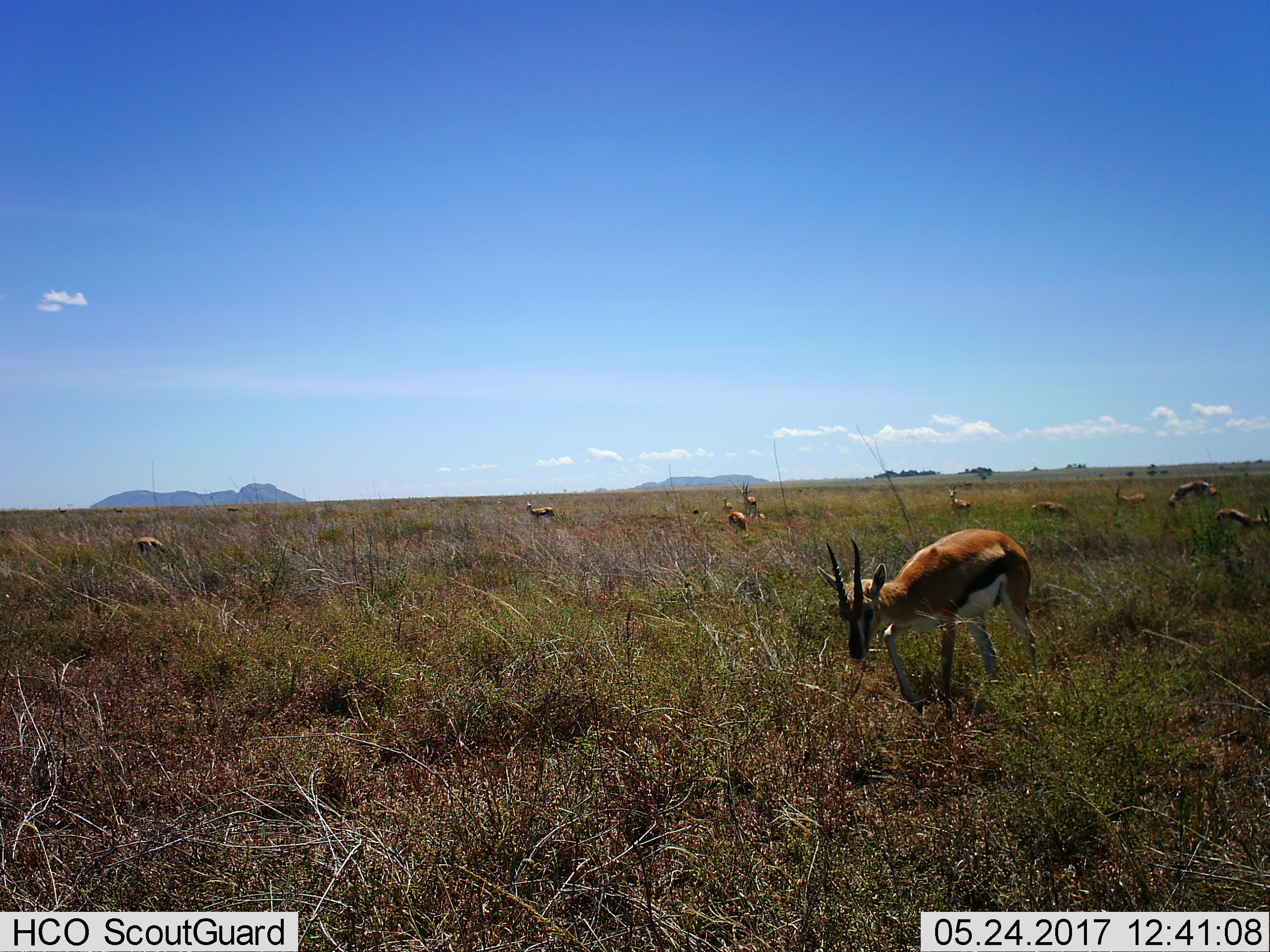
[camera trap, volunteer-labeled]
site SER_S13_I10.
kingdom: Animalia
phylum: Chordata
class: Mammalia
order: Artiodactyla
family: Bovidae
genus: Eudorcas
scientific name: Eudorcas thomsonii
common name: thomson's gazelle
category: gazellethomsons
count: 11-50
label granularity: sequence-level